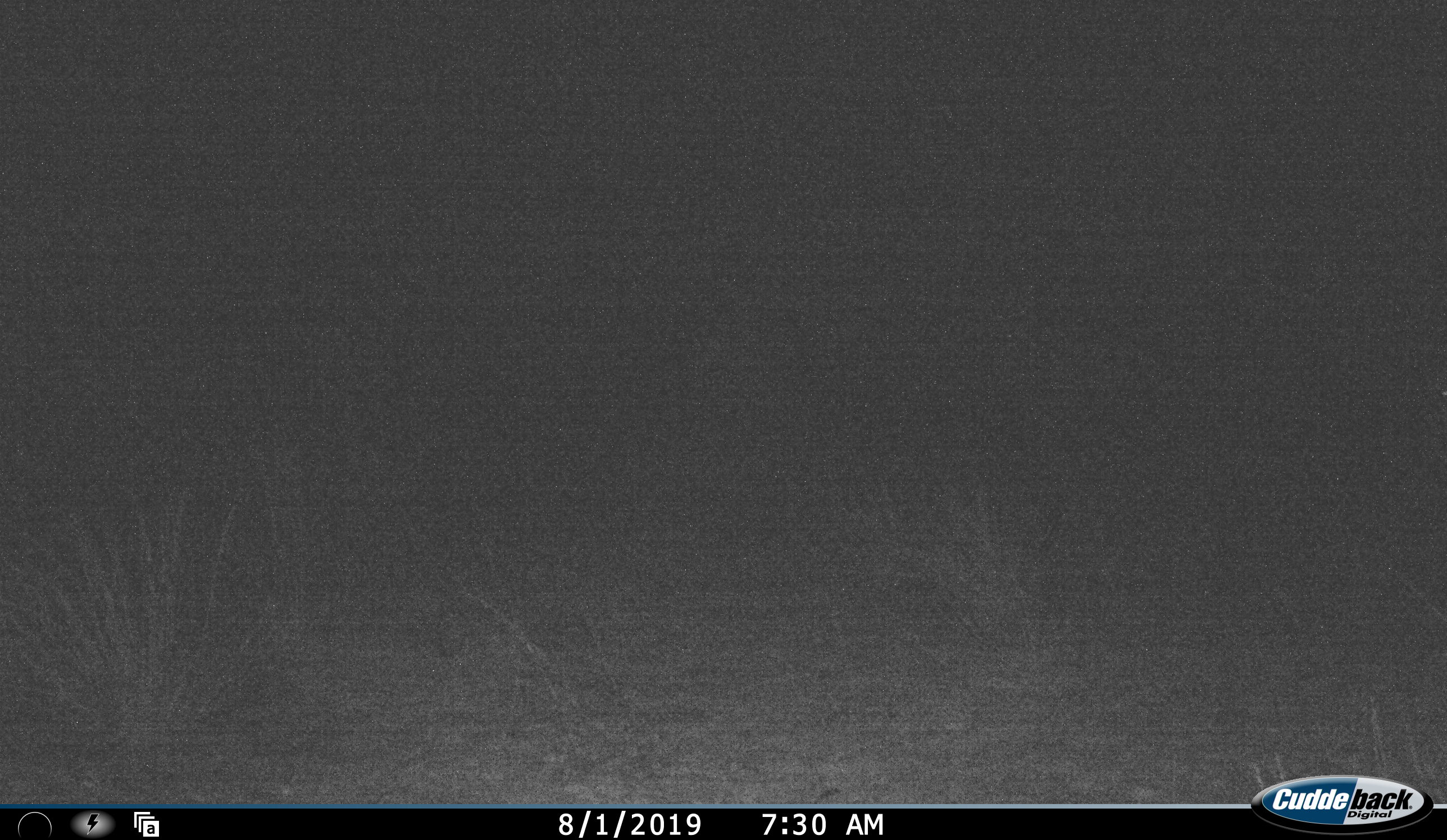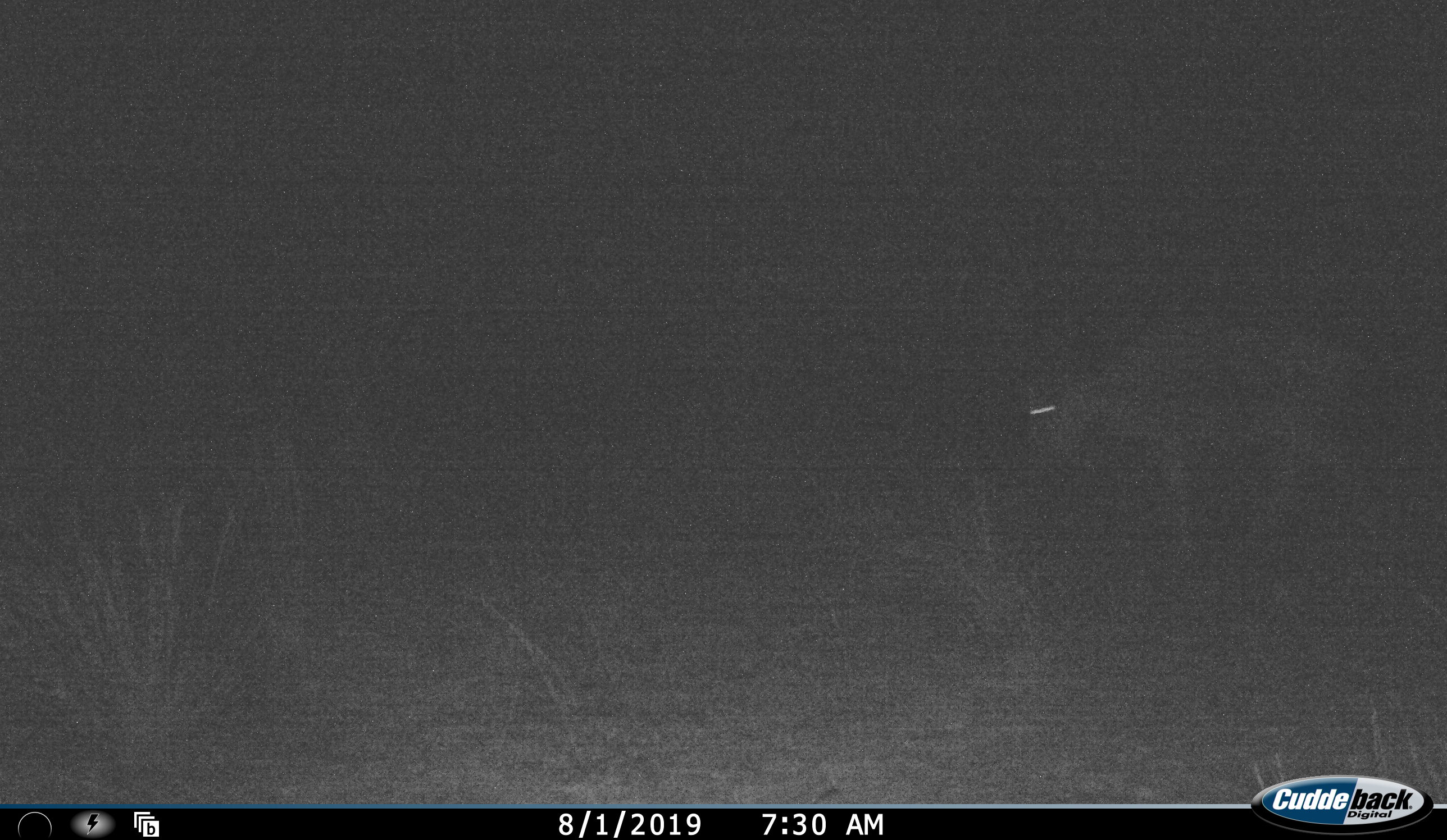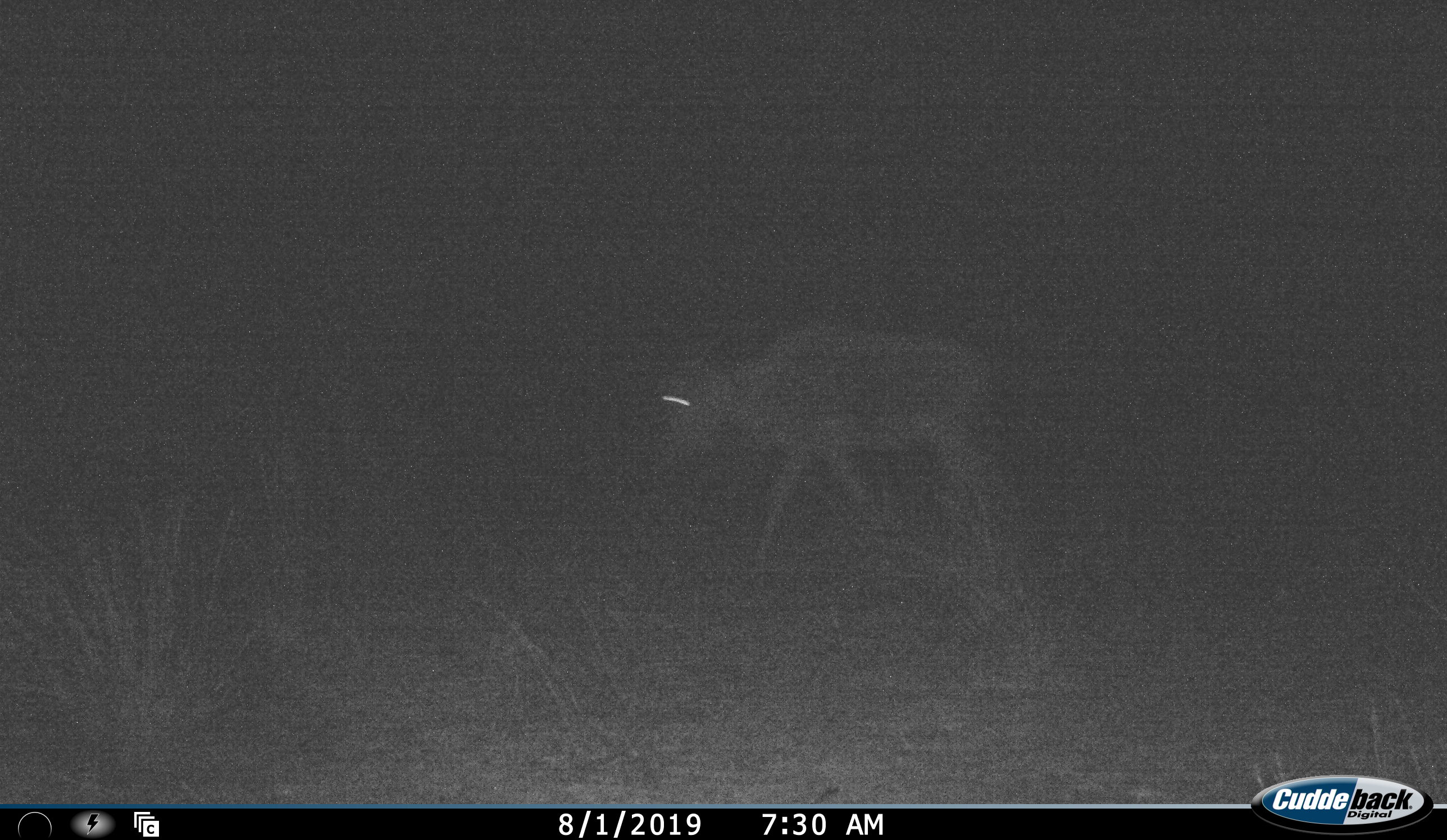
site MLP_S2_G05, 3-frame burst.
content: unidentified animal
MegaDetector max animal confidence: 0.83